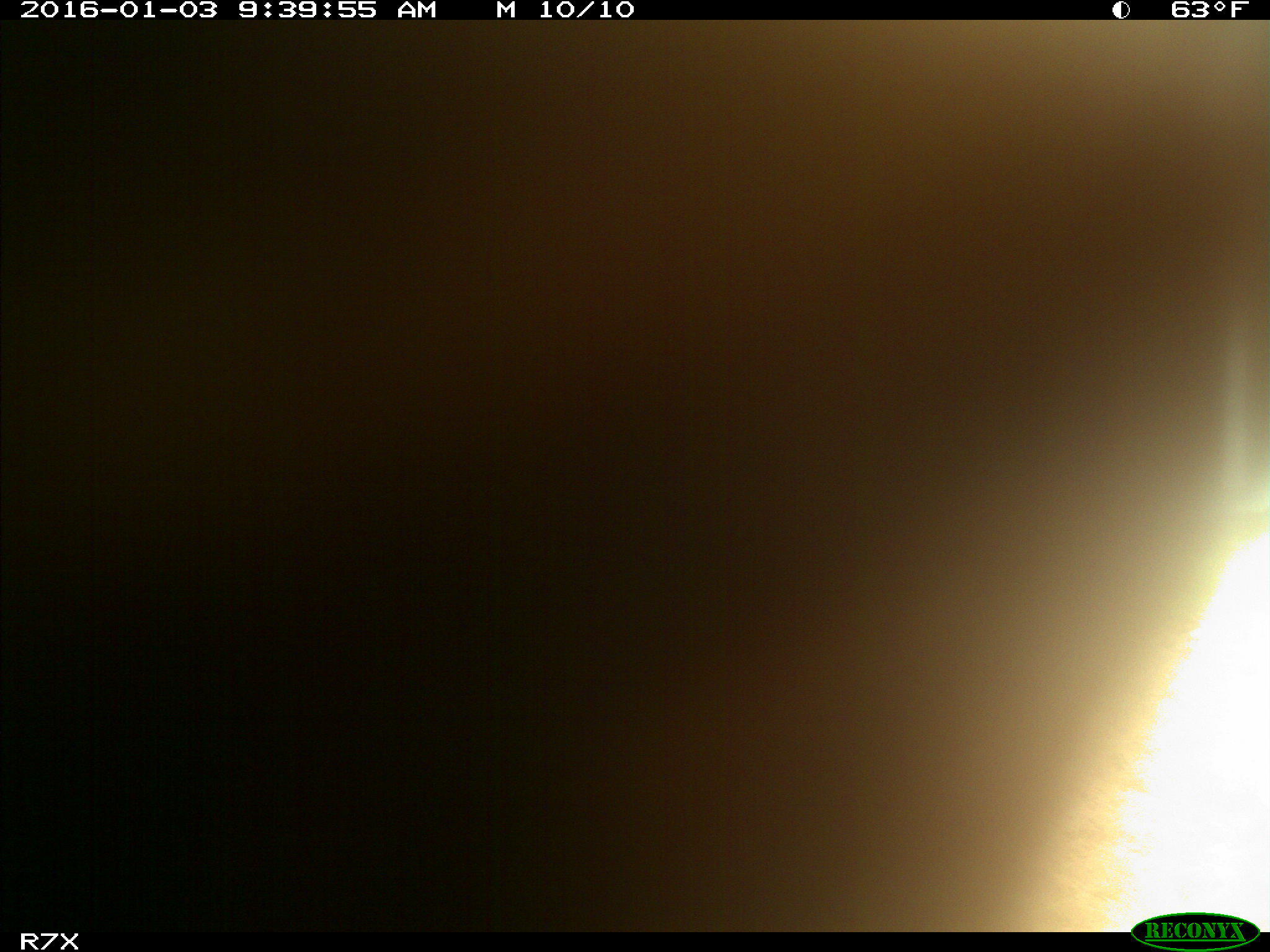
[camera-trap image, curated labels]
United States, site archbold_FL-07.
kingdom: Animalia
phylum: Chordata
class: Mammalia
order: Artiodactyla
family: Bovidae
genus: Bos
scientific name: Bos taurus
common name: domestic cow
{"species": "Bos taurus (domestic cow)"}